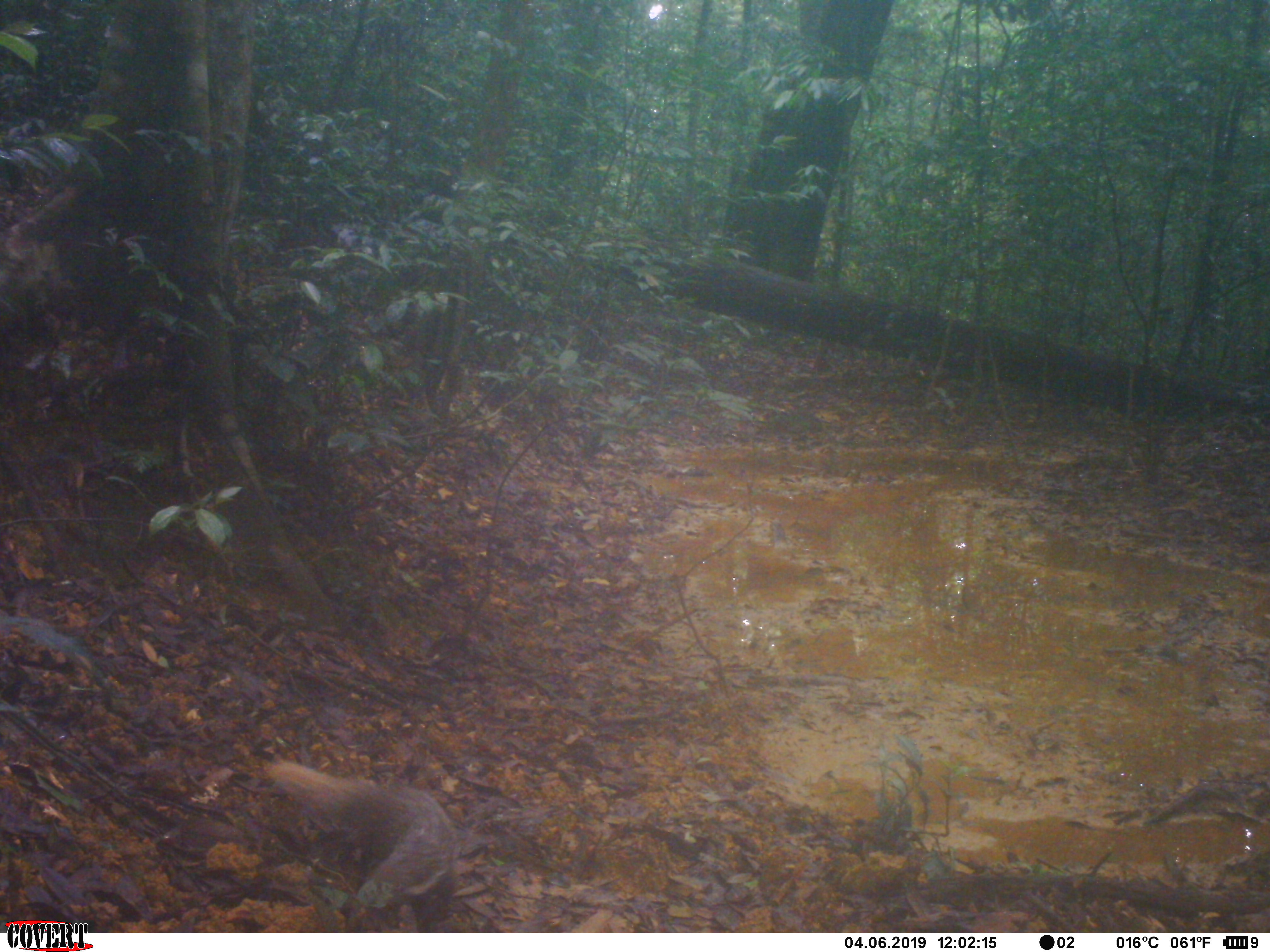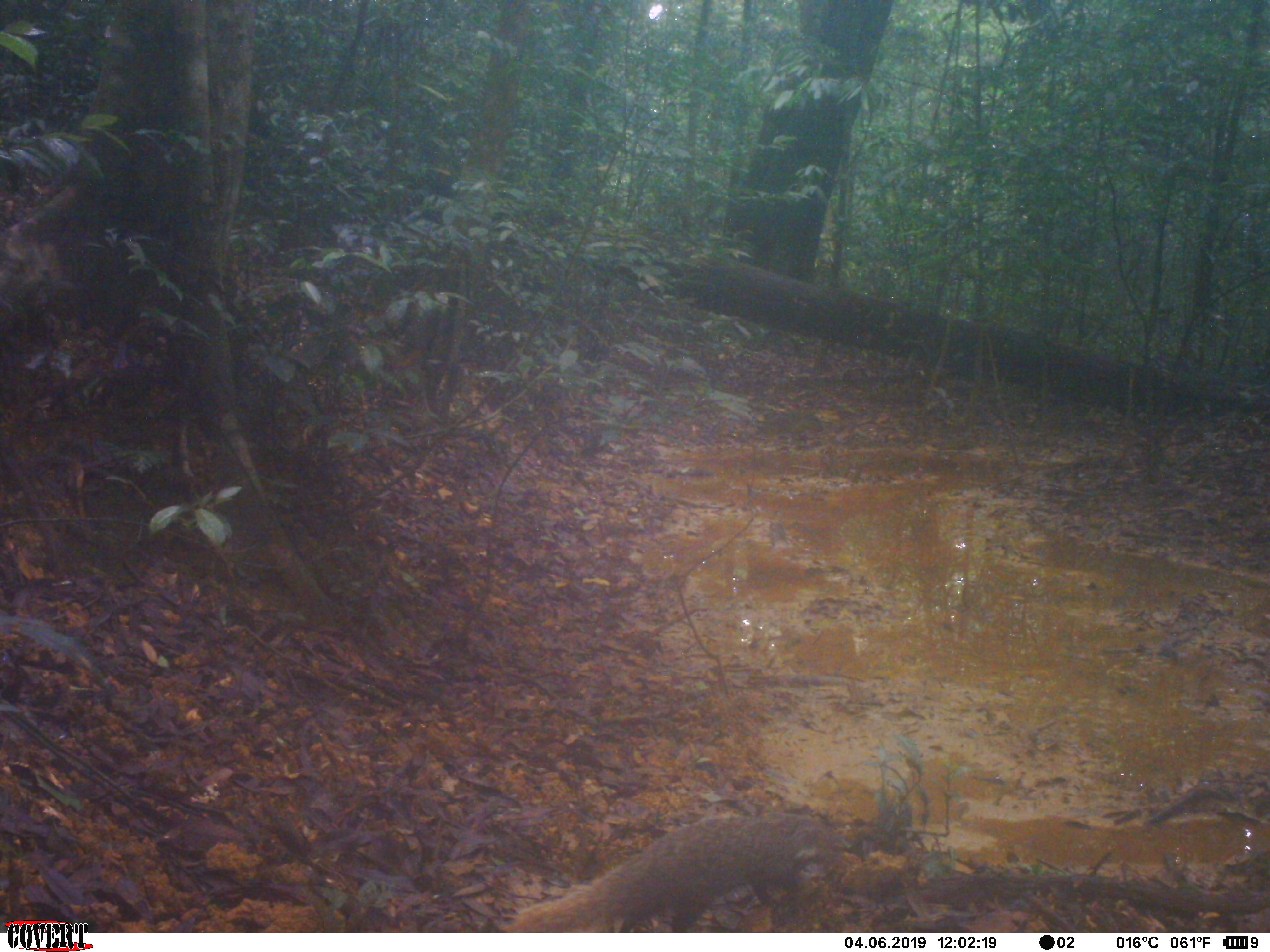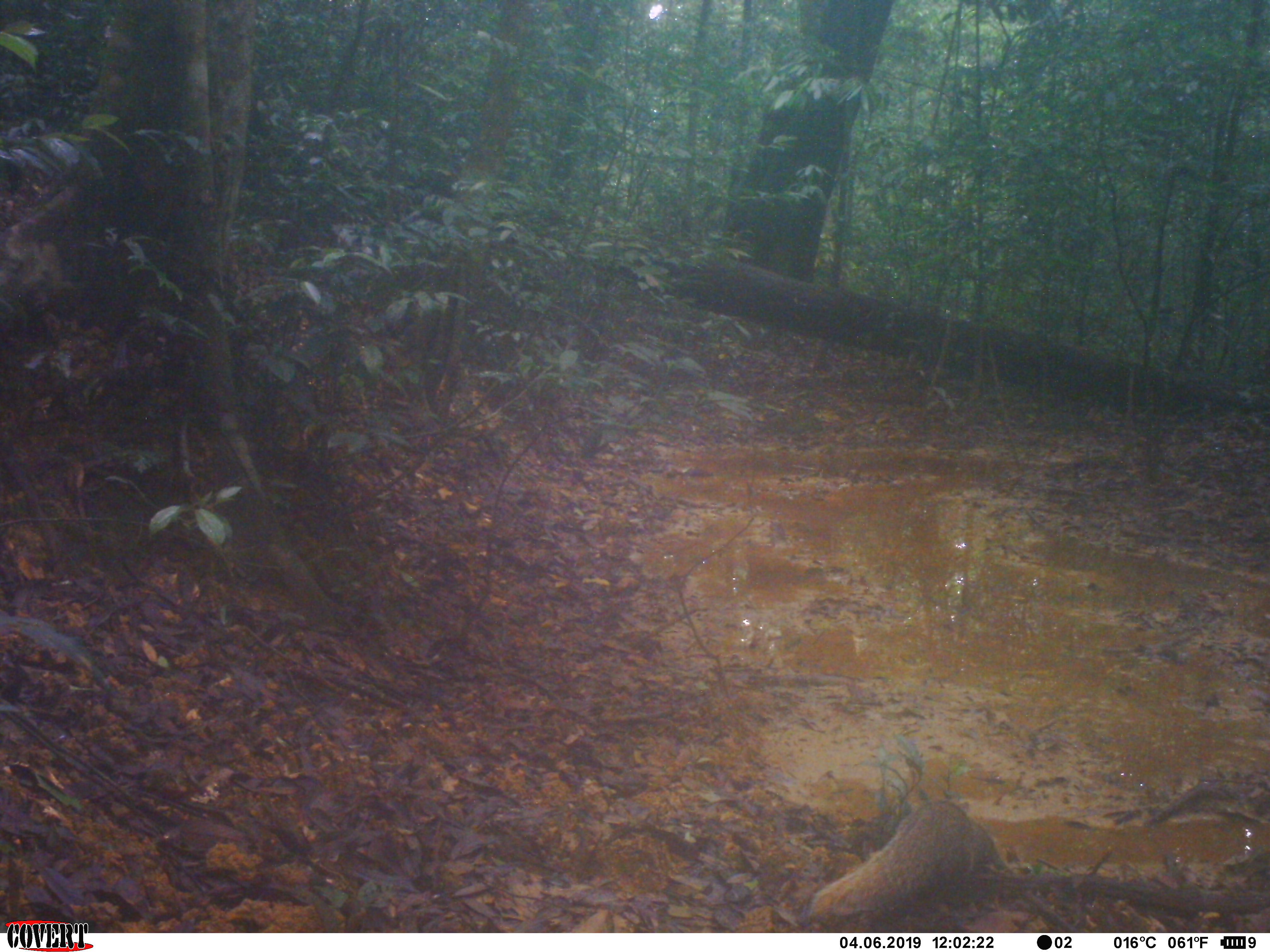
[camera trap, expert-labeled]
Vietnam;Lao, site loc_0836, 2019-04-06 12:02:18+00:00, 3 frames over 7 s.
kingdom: Animalia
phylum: Chordata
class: Mammalia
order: Carnivora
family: Herpestidae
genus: Urva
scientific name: Urva urva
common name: crab-eating mongoose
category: crab eating mongoose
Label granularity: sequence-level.